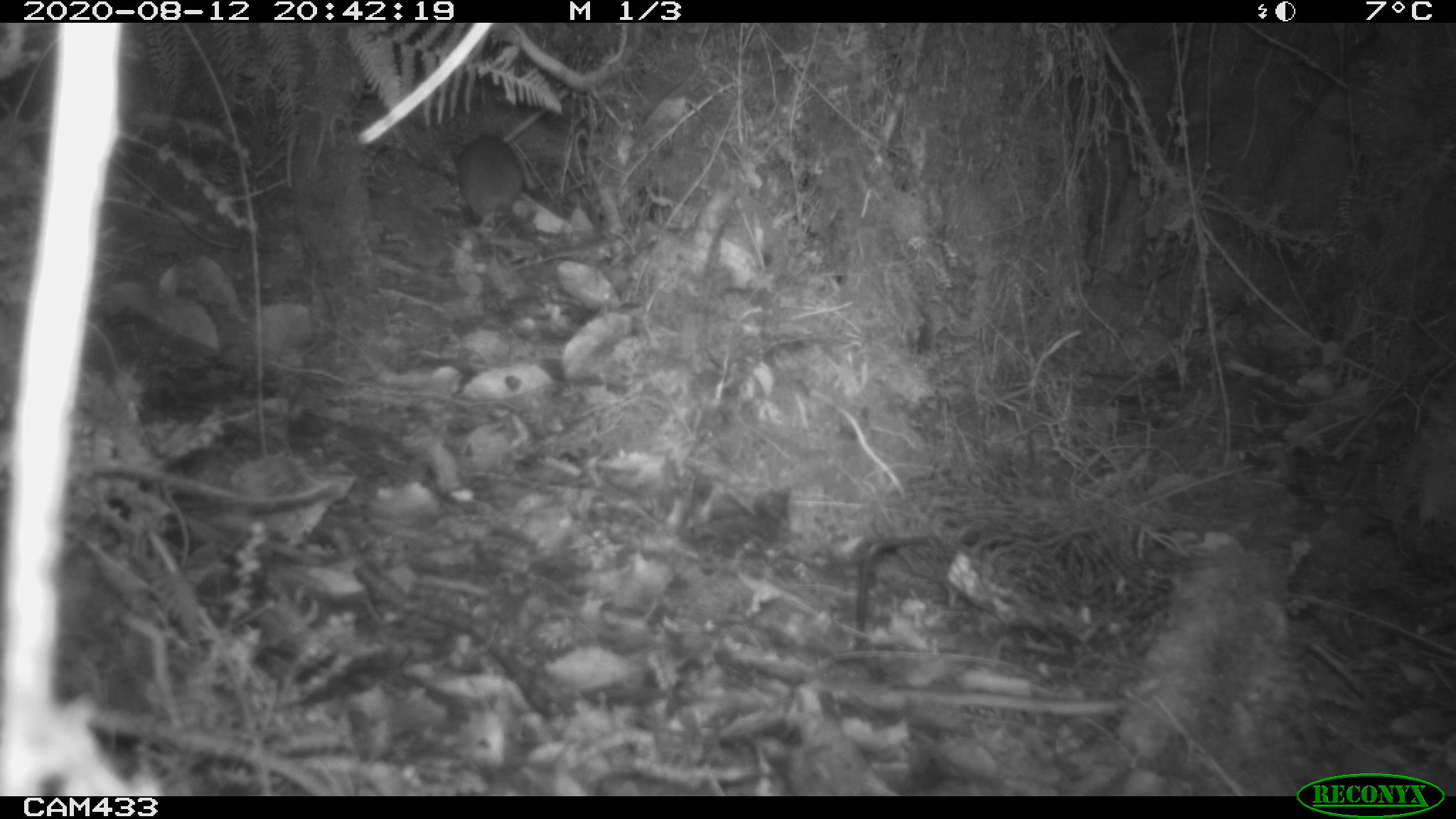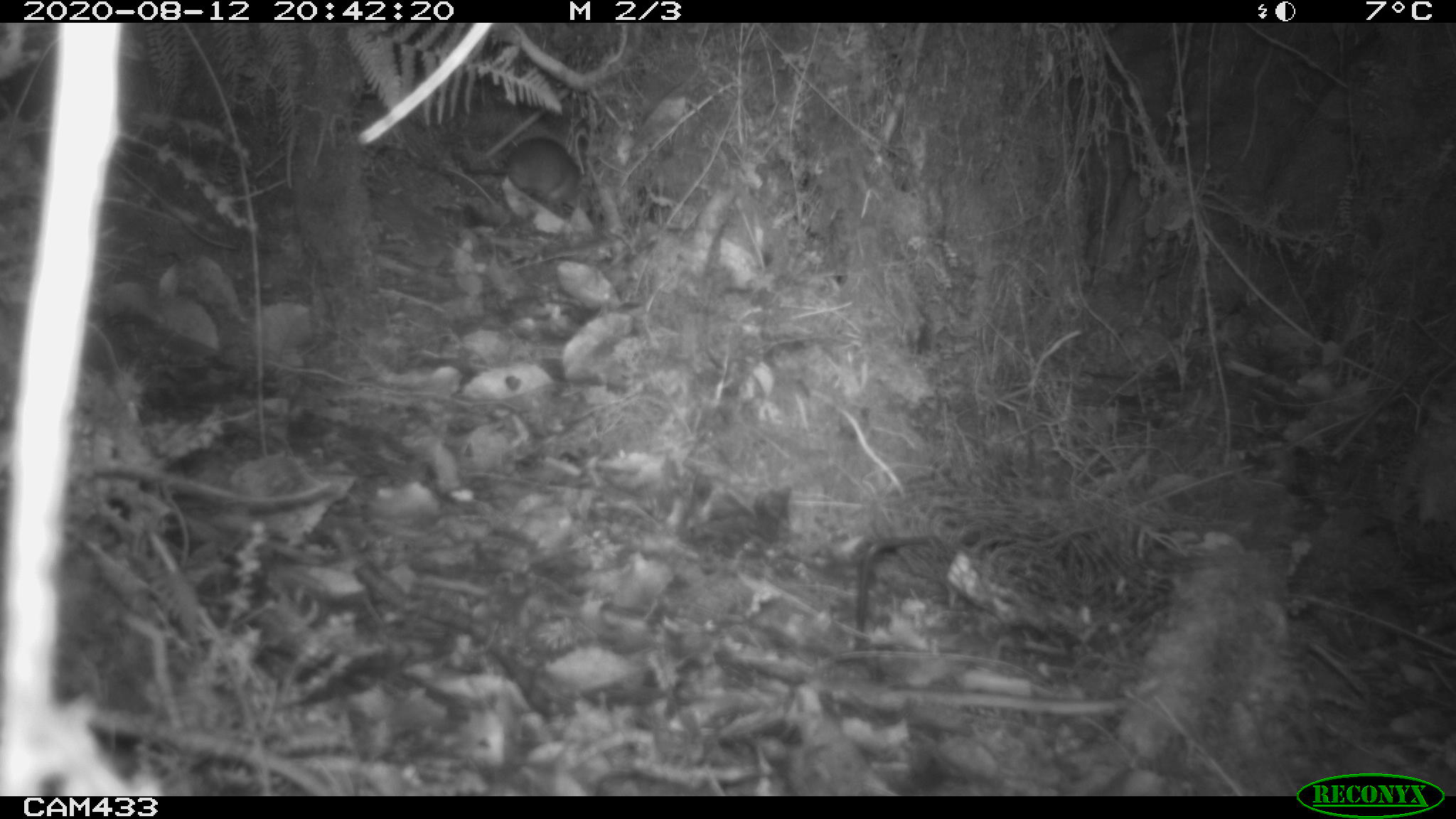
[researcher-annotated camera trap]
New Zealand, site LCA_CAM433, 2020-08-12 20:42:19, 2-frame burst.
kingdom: Animalia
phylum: Chordata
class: Mammalia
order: Rodentia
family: Muridae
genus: Rattus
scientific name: Rattus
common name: rat